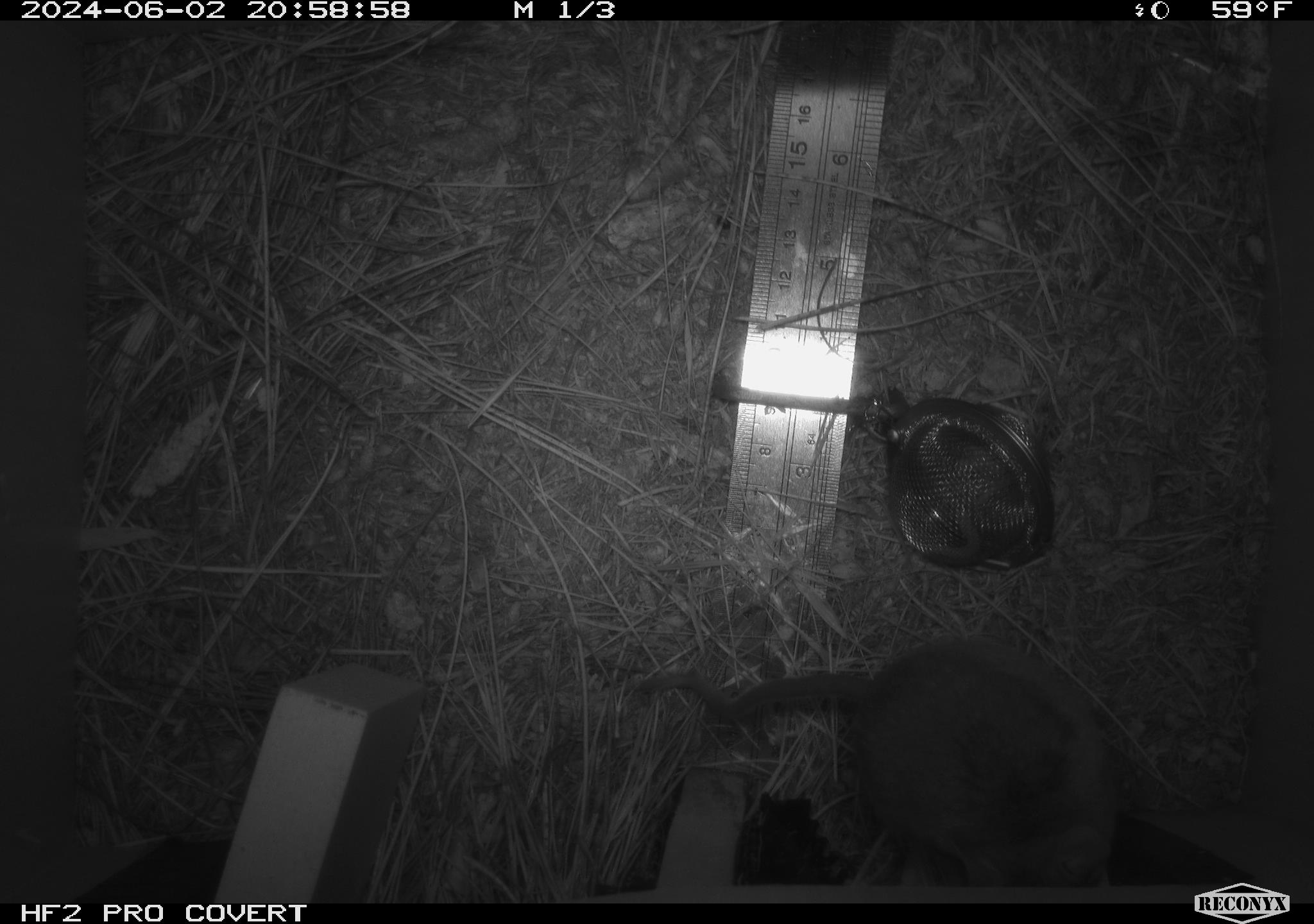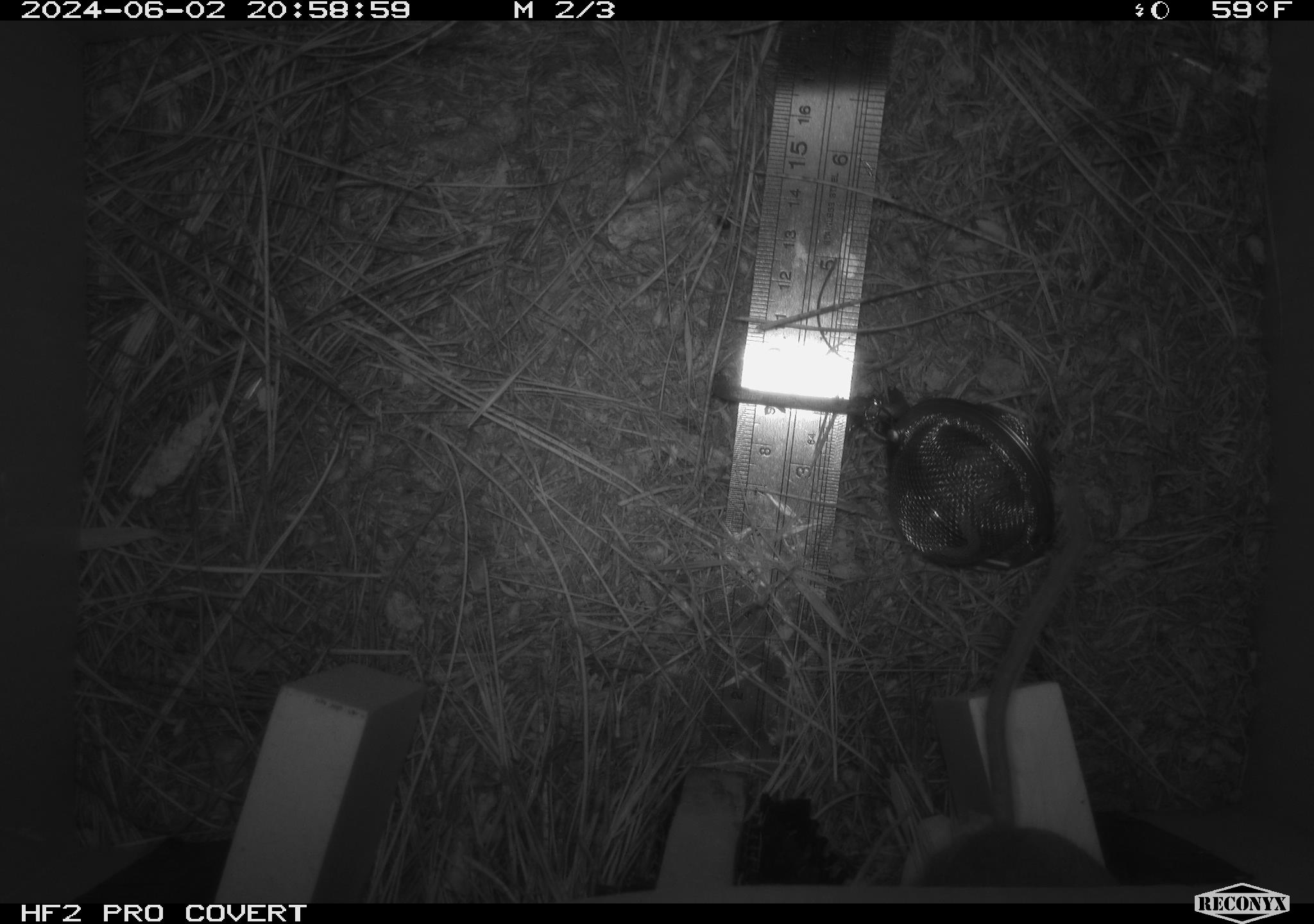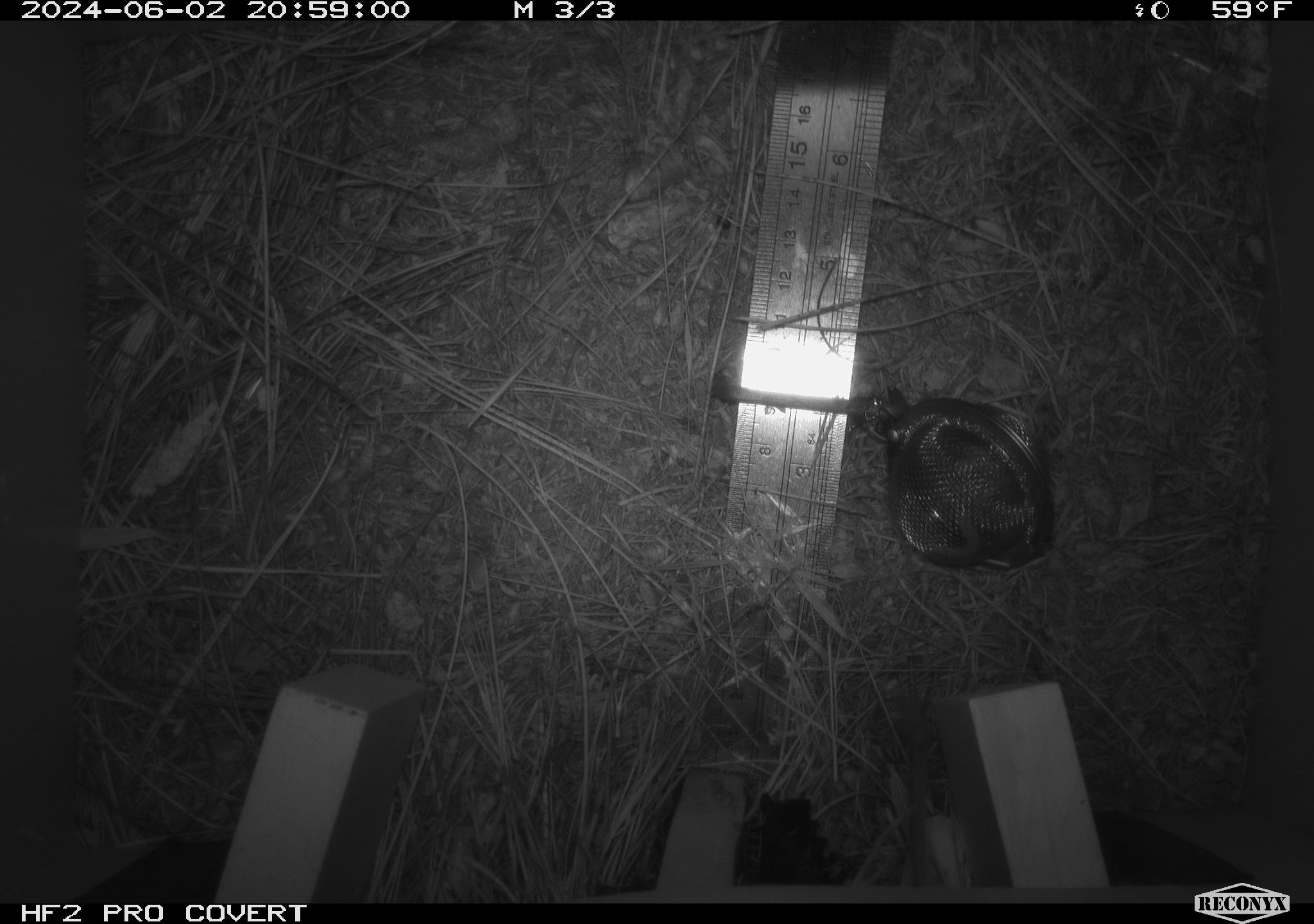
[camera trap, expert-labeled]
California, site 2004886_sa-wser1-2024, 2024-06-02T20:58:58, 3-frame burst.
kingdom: Animalia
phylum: Chordata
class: Mammalia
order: Rodentia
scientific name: Rodentia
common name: mouse species